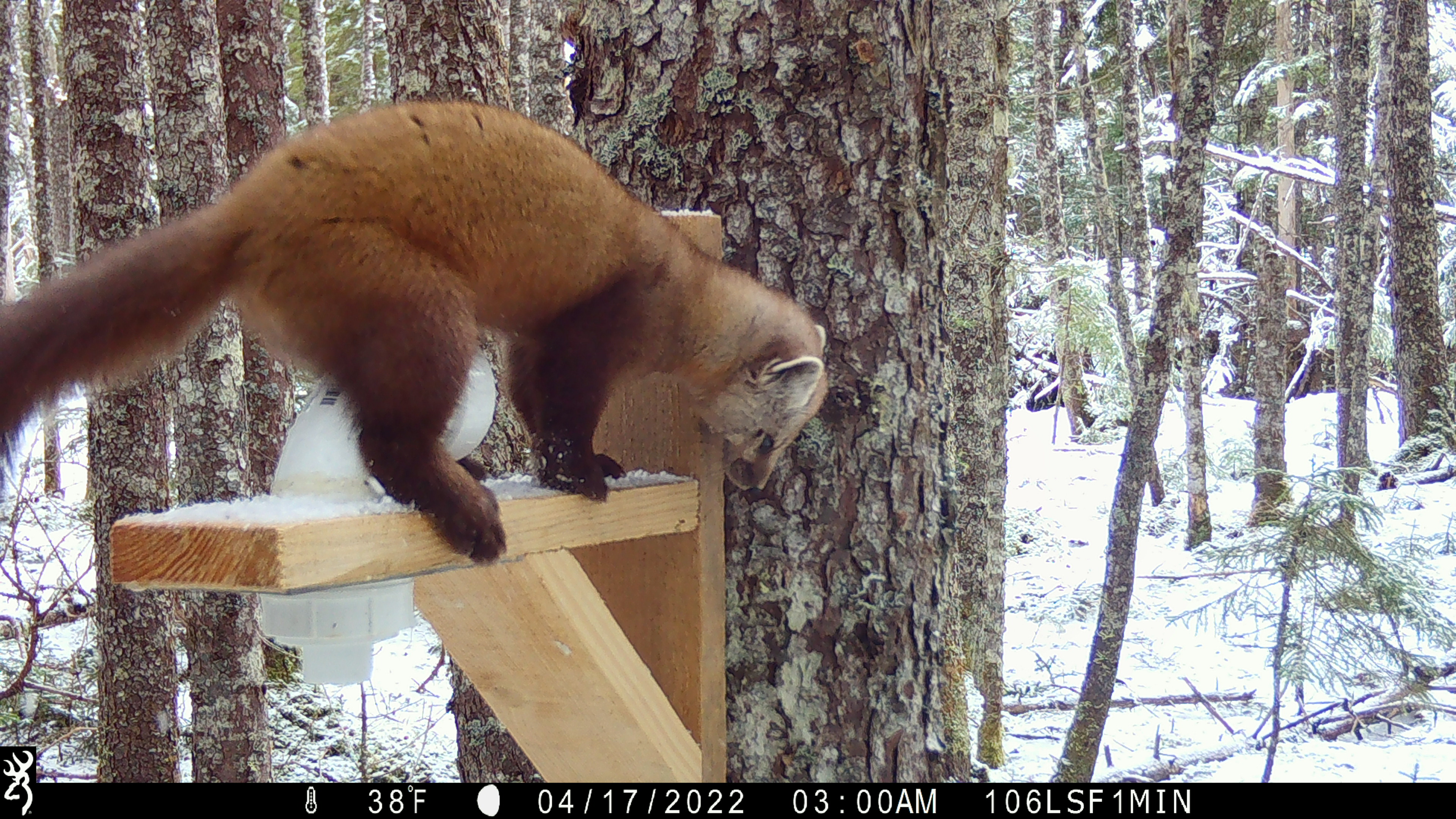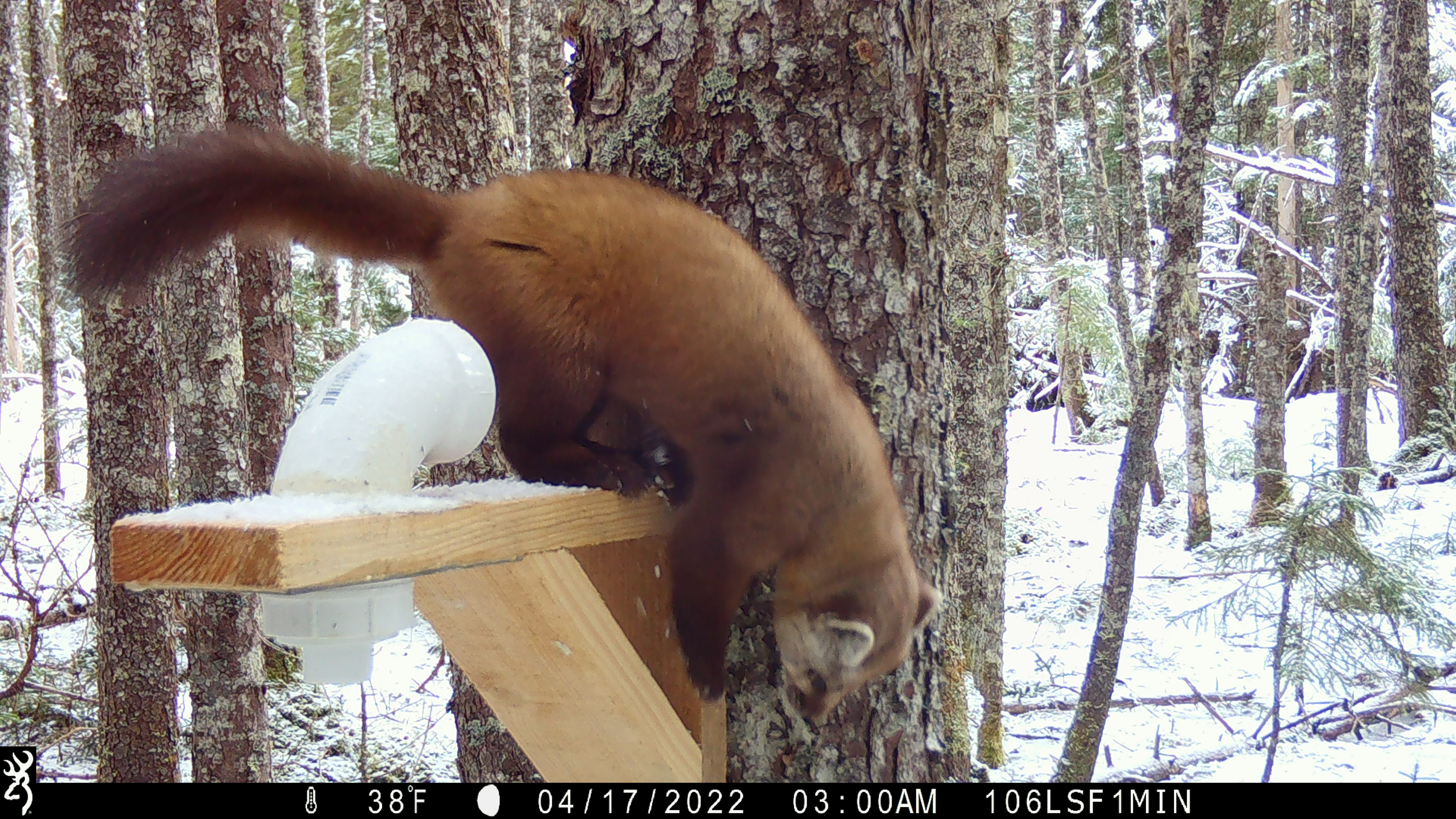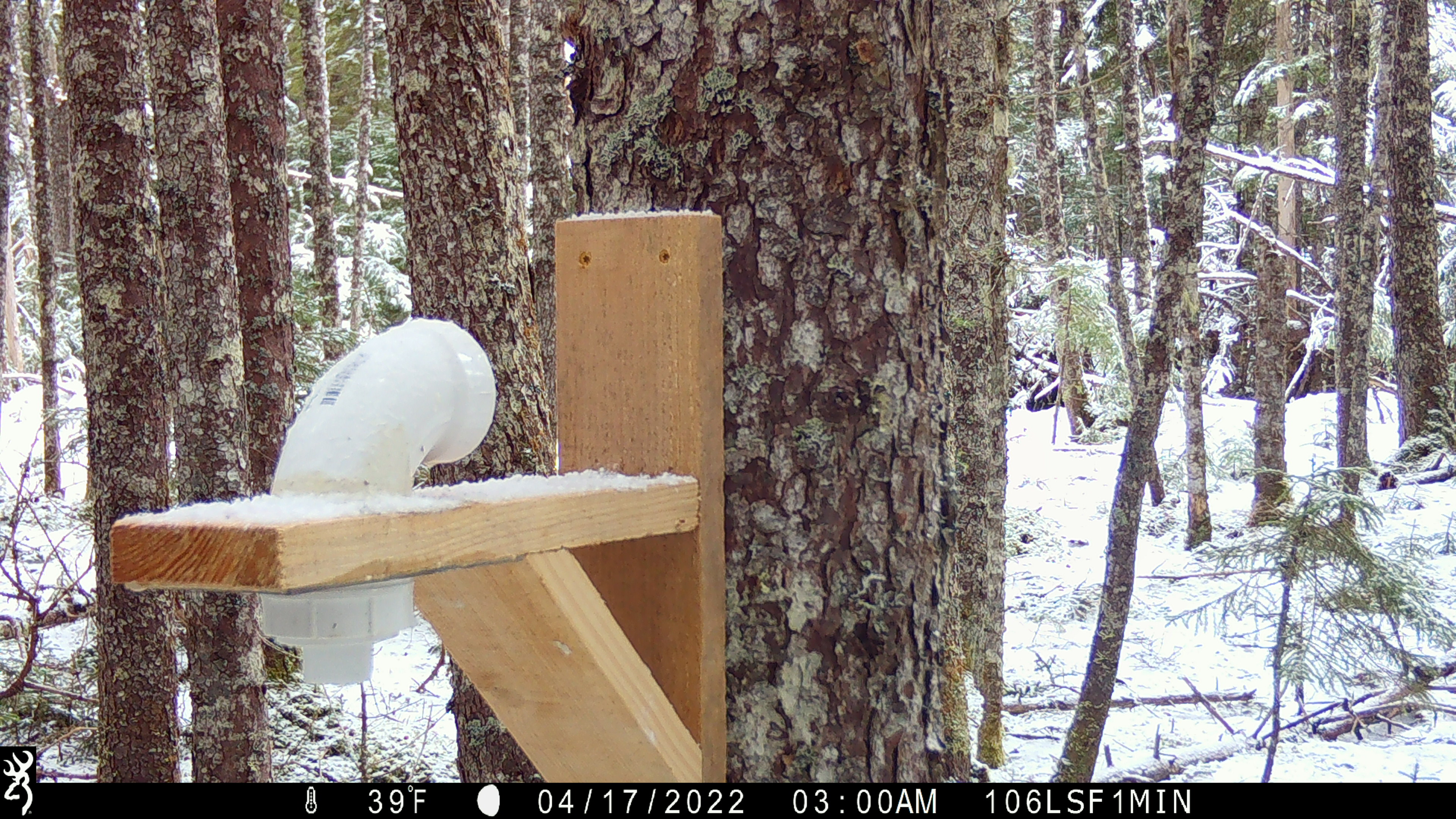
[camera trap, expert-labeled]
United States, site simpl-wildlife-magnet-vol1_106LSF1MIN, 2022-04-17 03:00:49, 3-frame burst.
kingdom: Animalia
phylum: Chordata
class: Mammalia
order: Carnivora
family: Mustelidae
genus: Martes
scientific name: Martes americana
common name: american marten